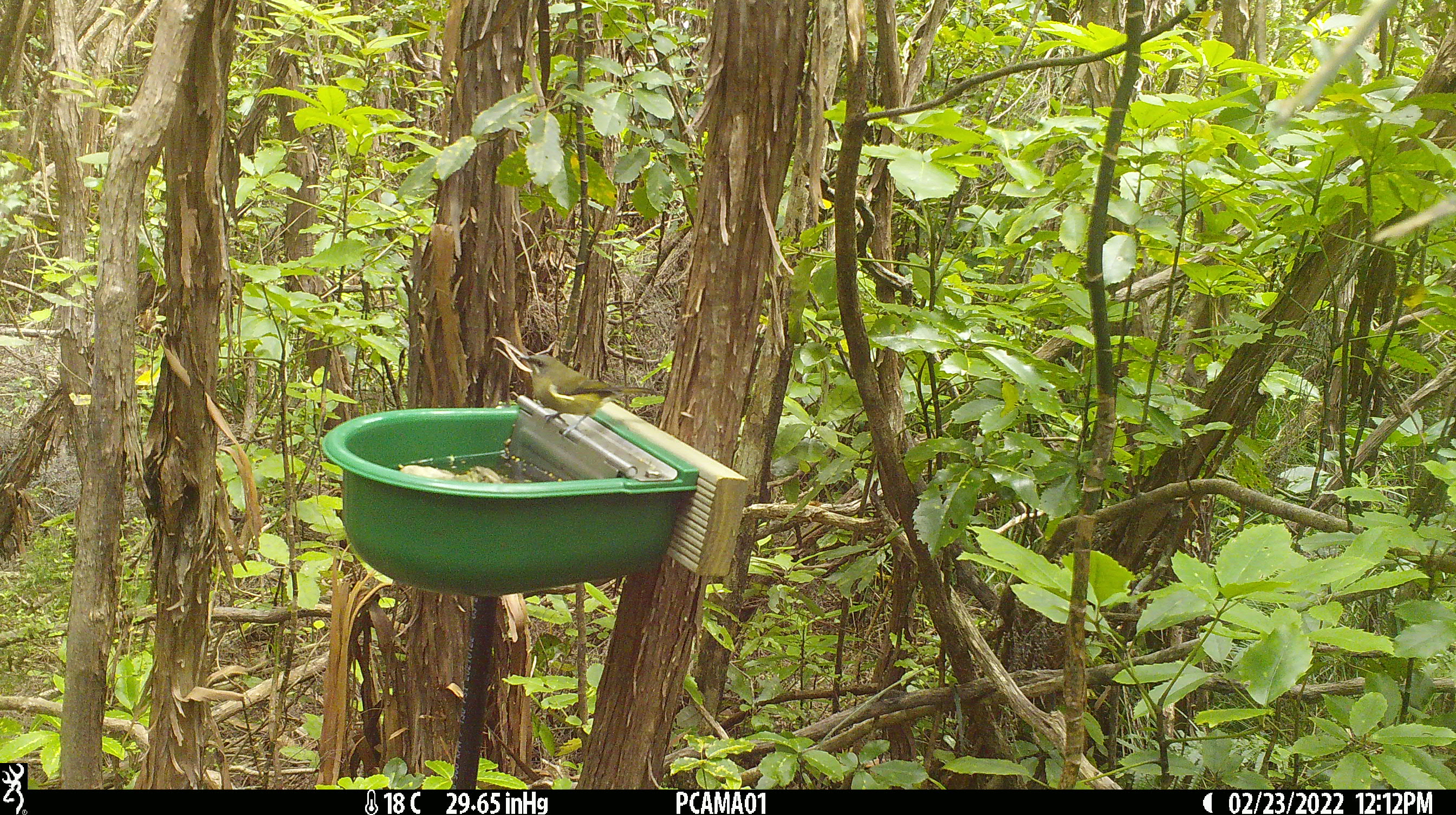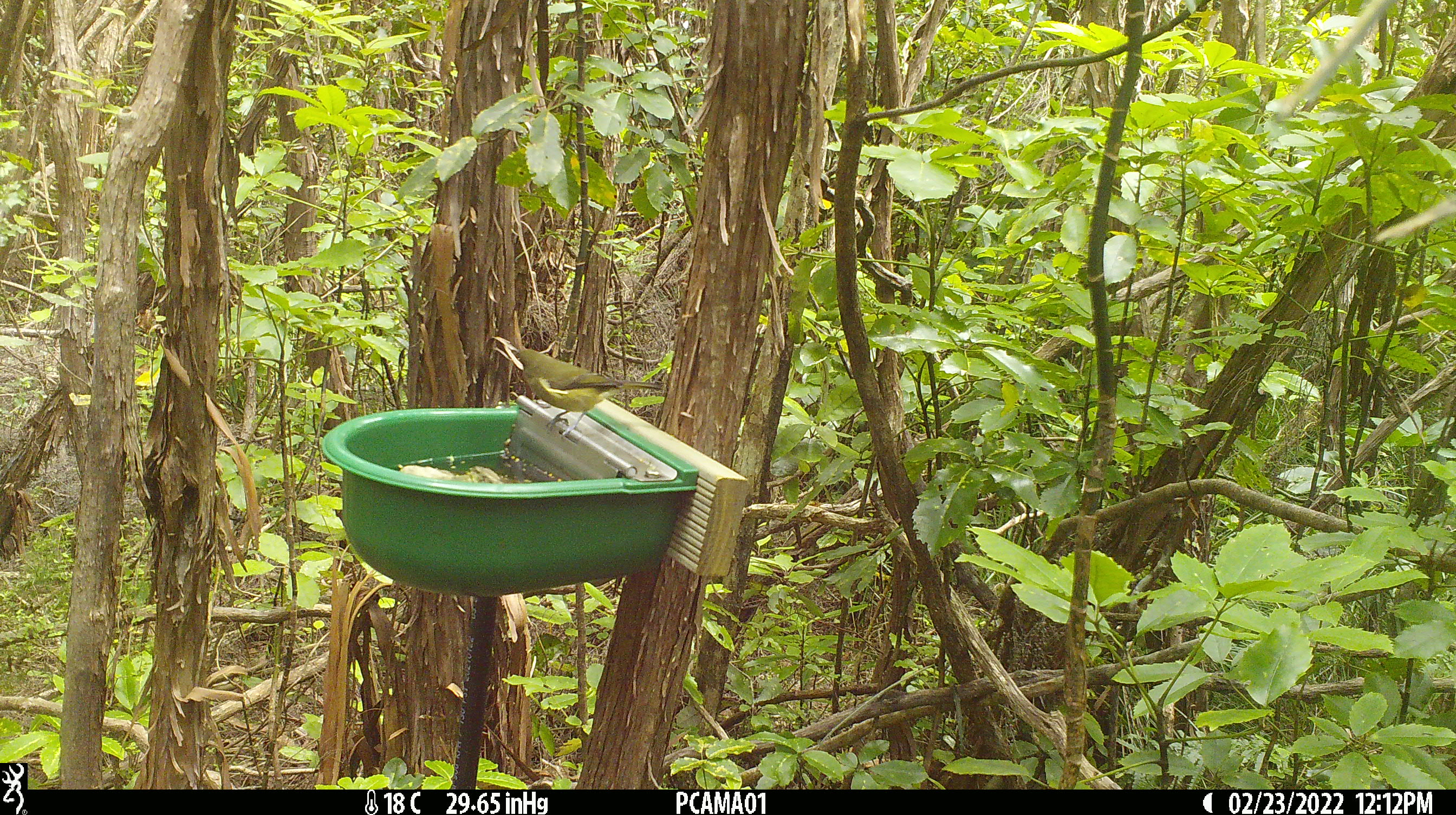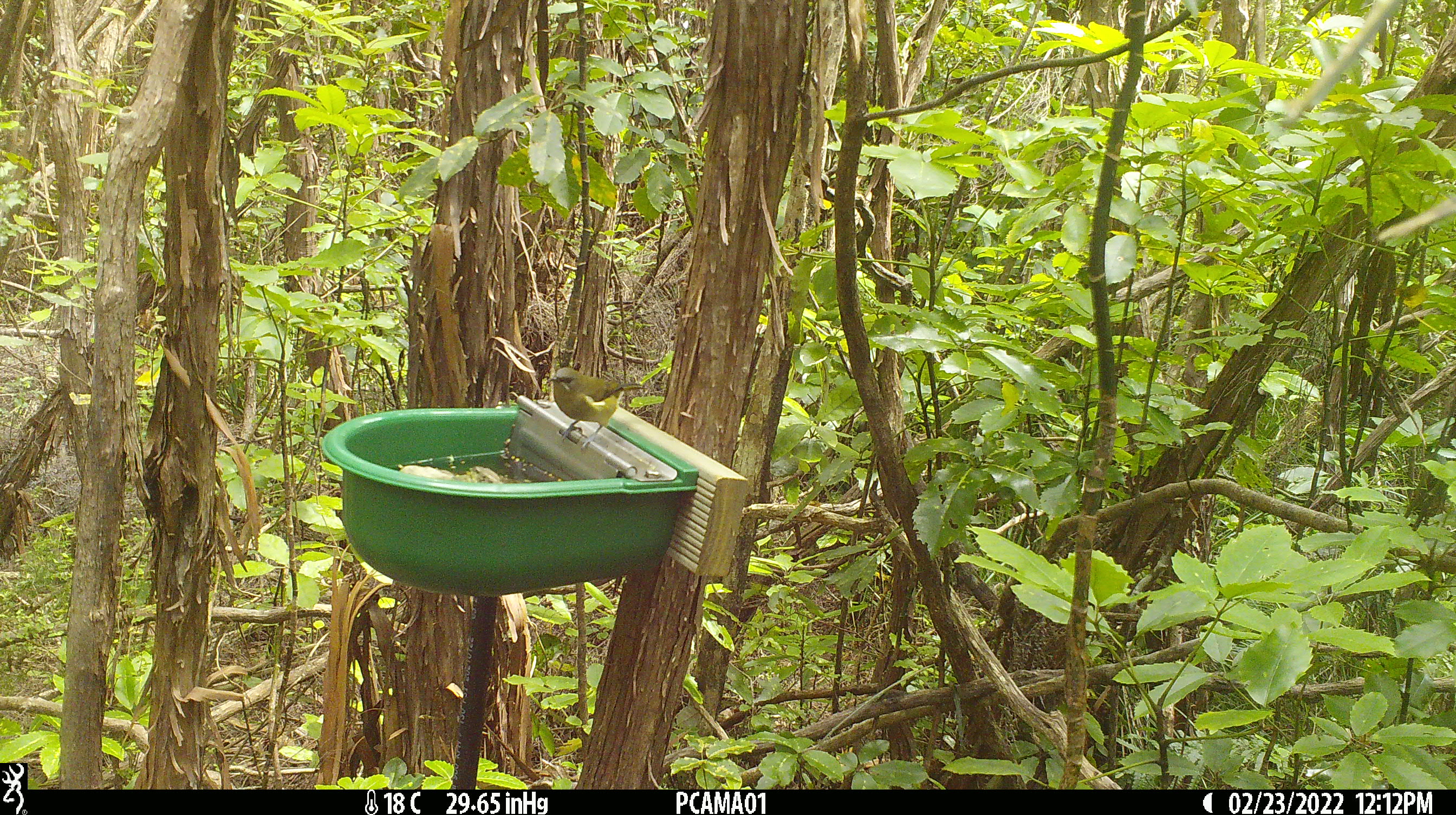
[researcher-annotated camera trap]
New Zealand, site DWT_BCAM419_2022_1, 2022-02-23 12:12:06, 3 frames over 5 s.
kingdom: Animalia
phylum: Chordata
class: Aves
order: Passeriformes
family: Meliphagidae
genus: Anthornis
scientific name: Anthornis melanura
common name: new zealand bellbird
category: bellbird